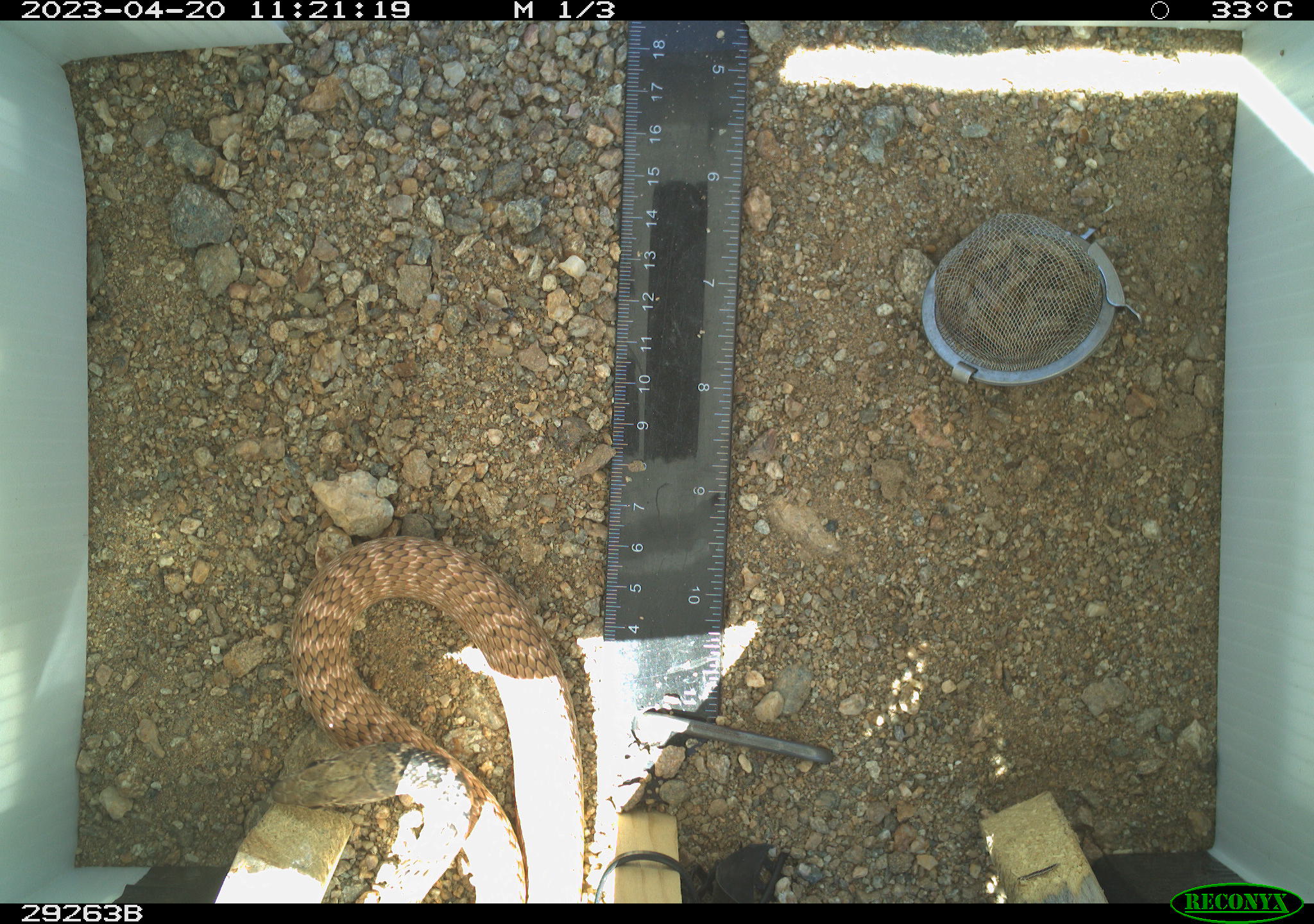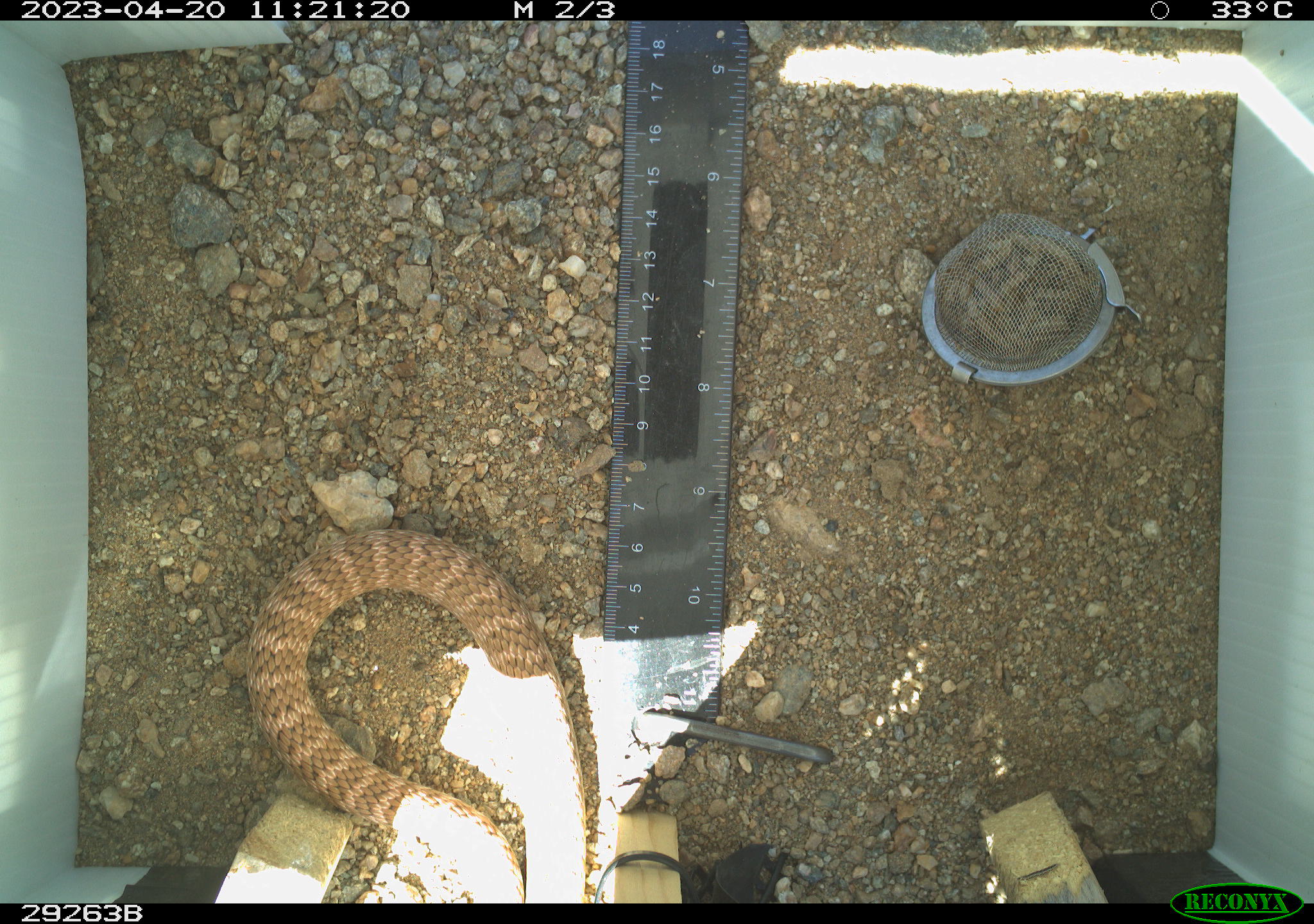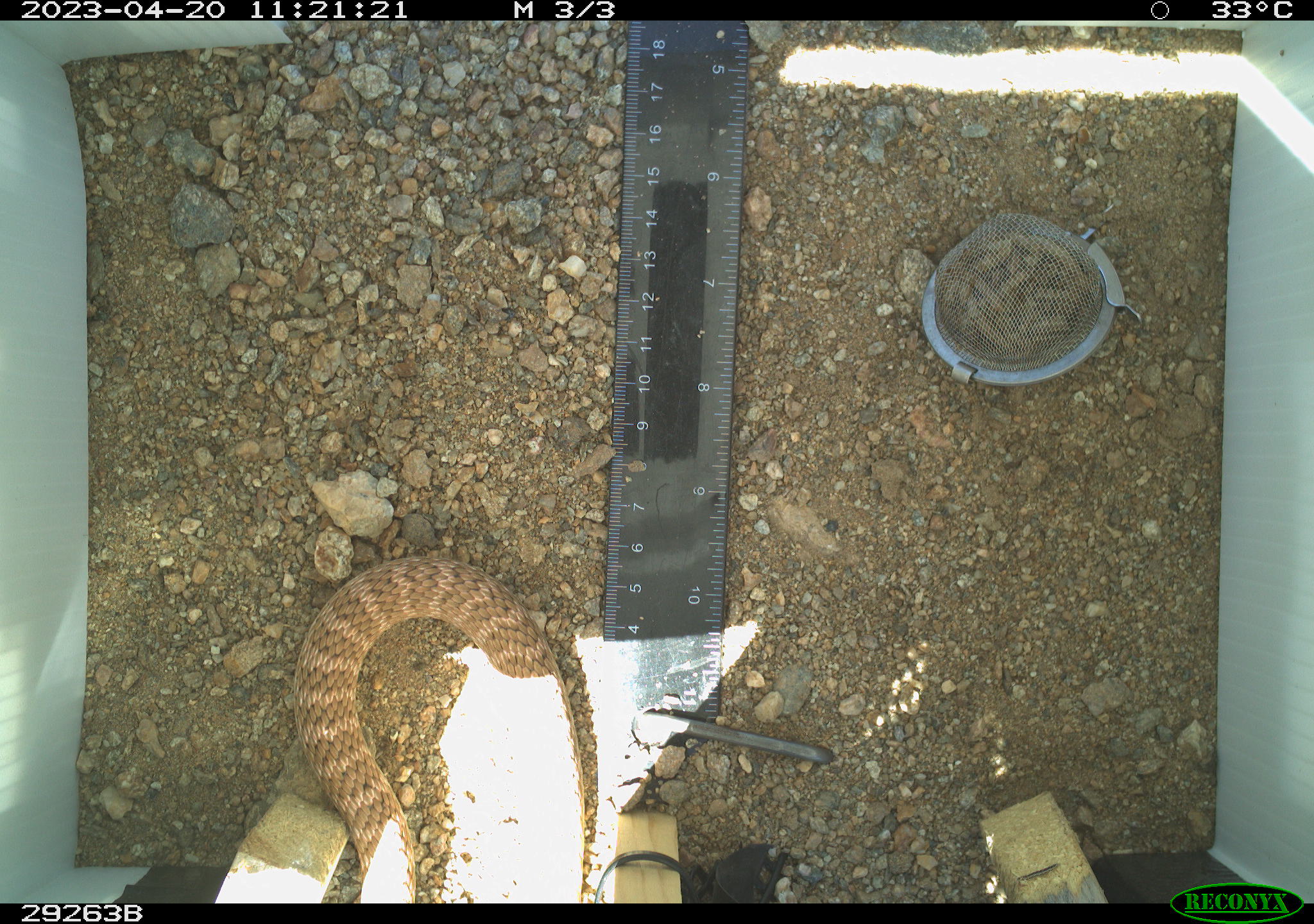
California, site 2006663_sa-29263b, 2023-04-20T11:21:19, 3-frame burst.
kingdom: Animalia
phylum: Chordata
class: Reptilia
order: Squamata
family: Colubridae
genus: Masticophis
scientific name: Masticophis flagellum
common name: coachwhip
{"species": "coachwhip (Masticophis flagellum)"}